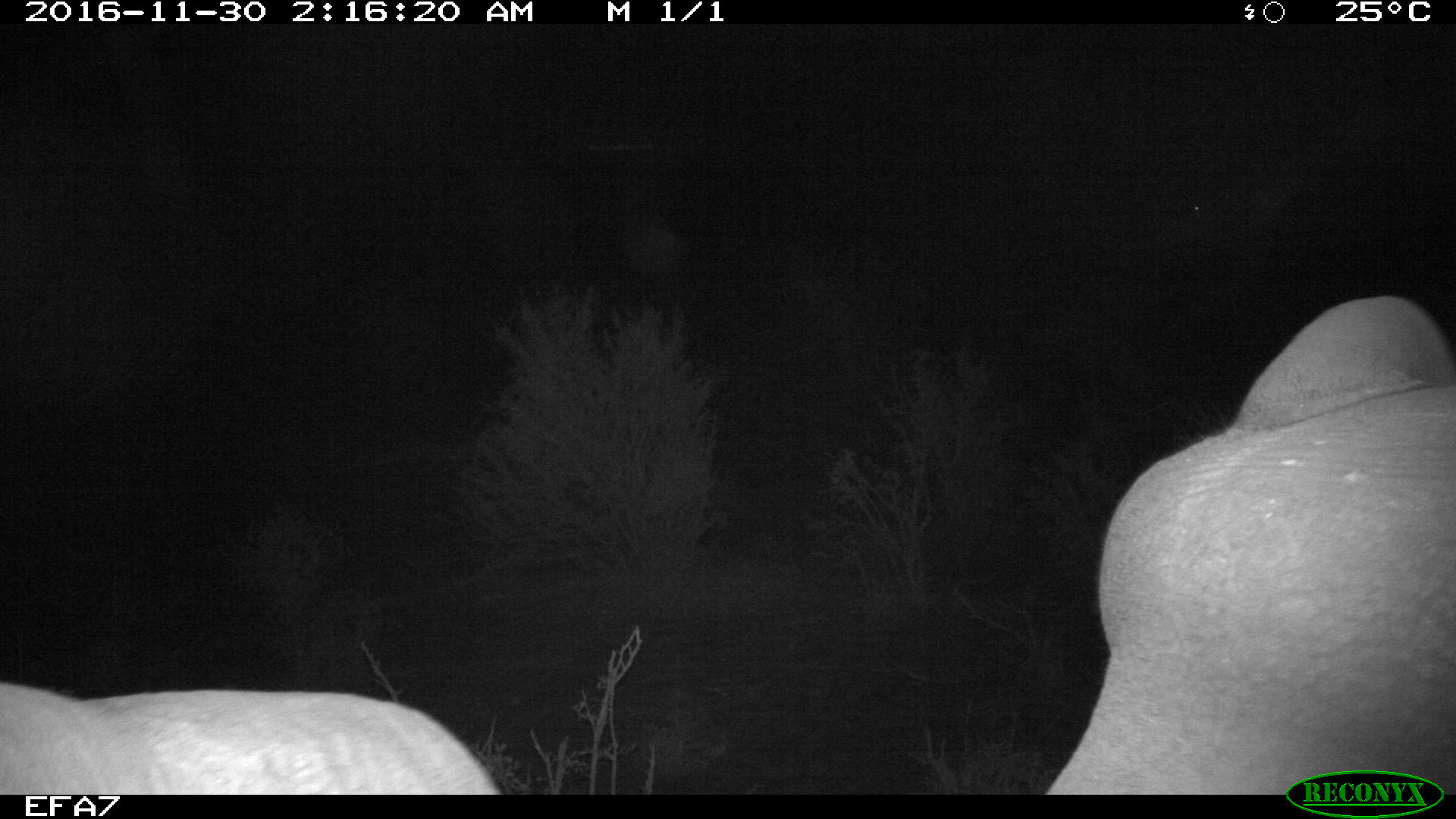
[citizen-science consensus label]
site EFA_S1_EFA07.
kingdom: Animalia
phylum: Chordata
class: Mammalia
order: Proboscidea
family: Elephantidae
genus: Loxodonta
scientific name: Loxodonta africana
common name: african bush elephant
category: elephant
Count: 2.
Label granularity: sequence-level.